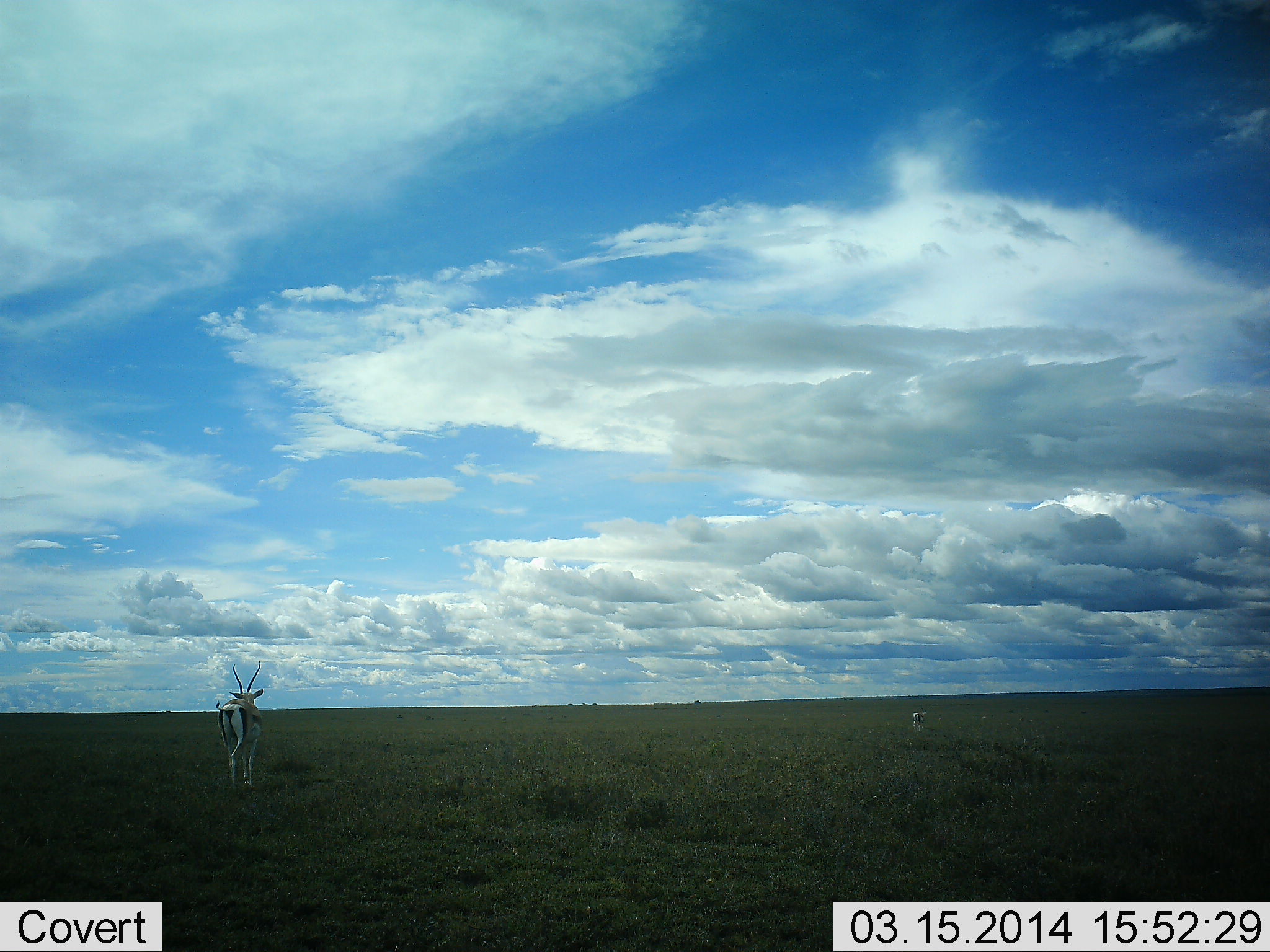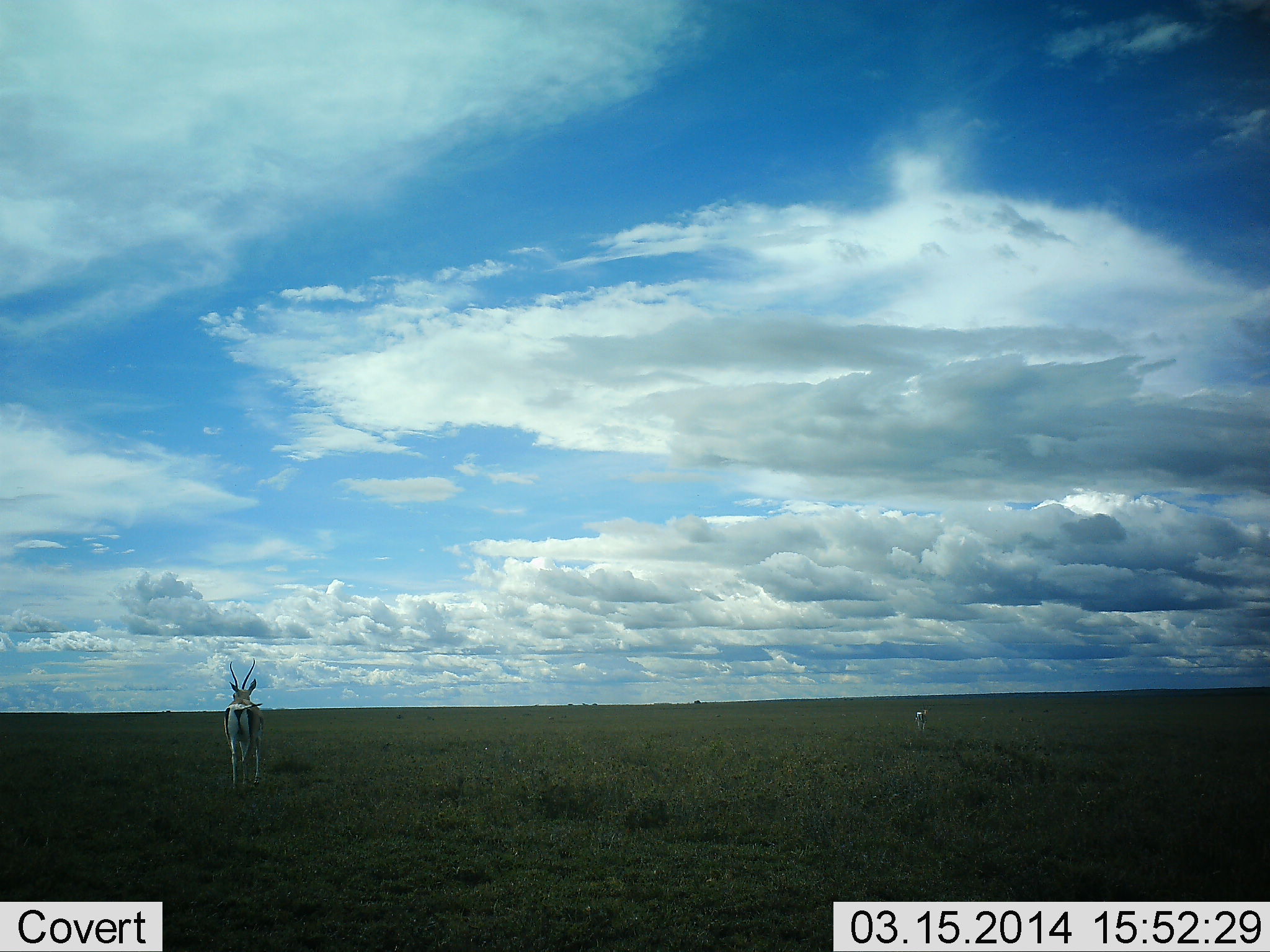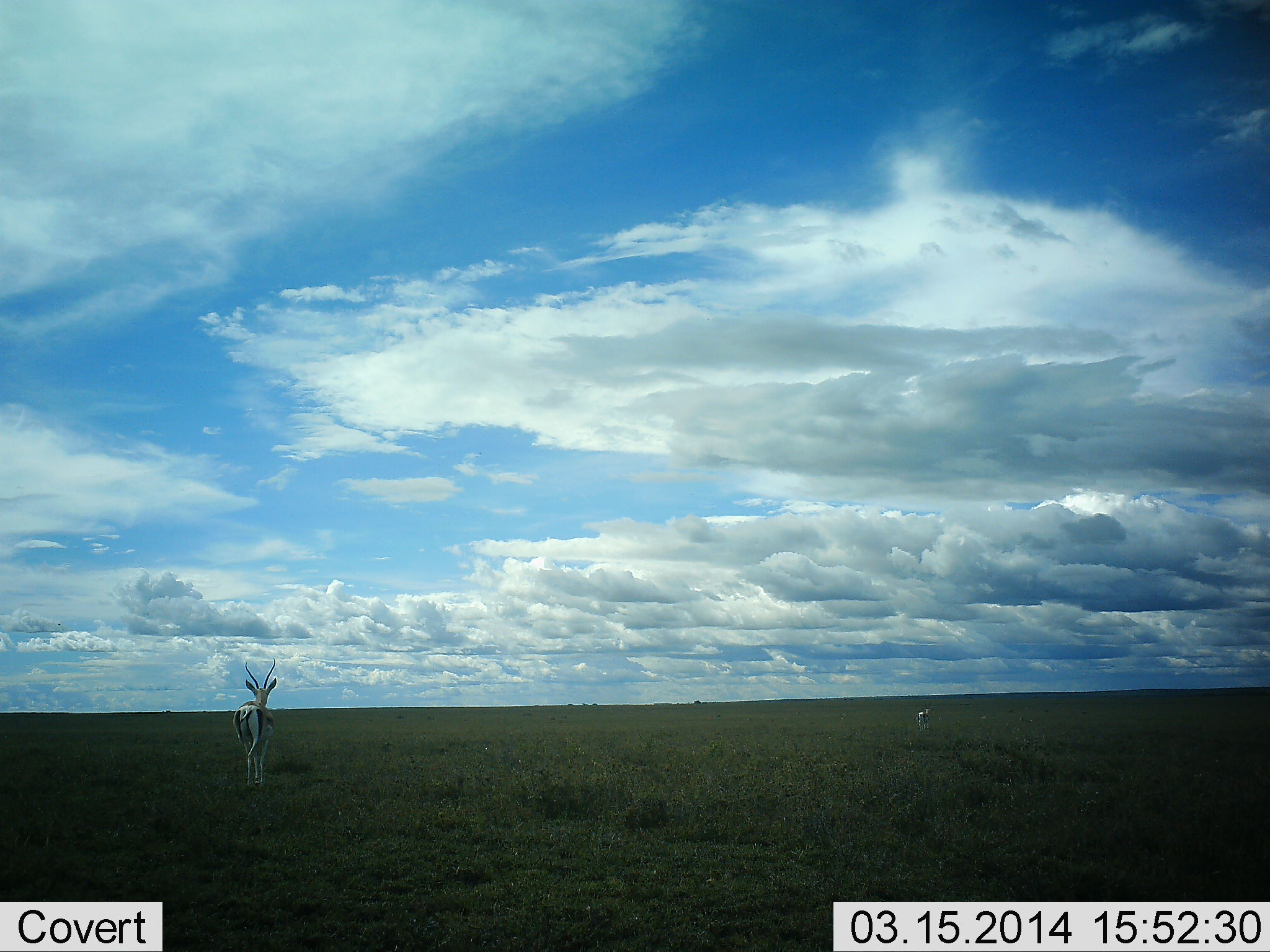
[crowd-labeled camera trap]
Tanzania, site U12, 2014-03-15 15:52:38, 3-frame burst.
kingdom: Animalia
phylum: Chordata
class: Mammalia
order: Artiodactyla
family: Bovidae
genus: Nanger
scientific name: Nanger granti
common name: grant's gazelle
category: gazellegrants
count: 2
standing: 50%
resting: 0%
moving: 40%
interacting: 0%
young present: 0%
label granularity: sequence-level